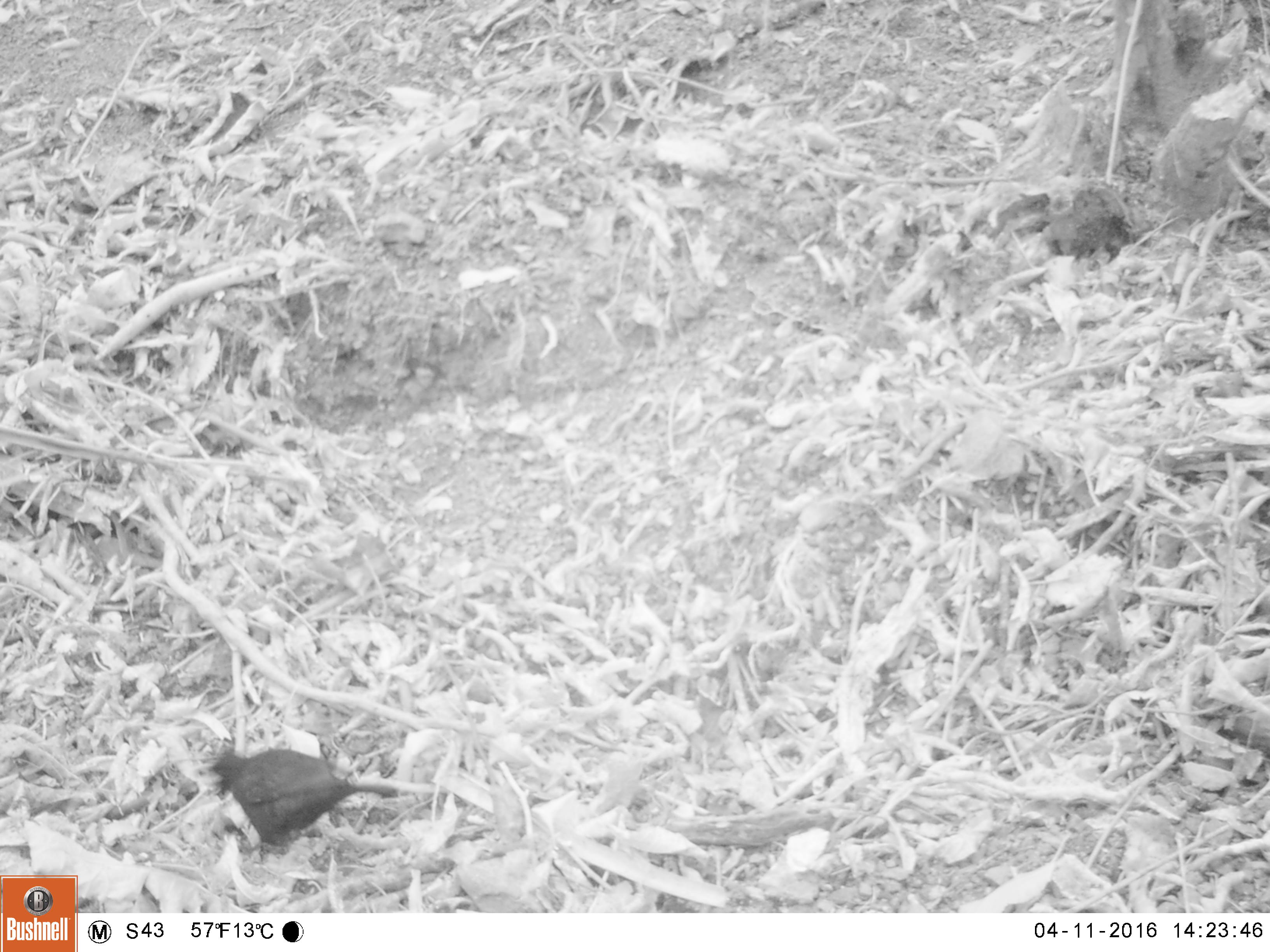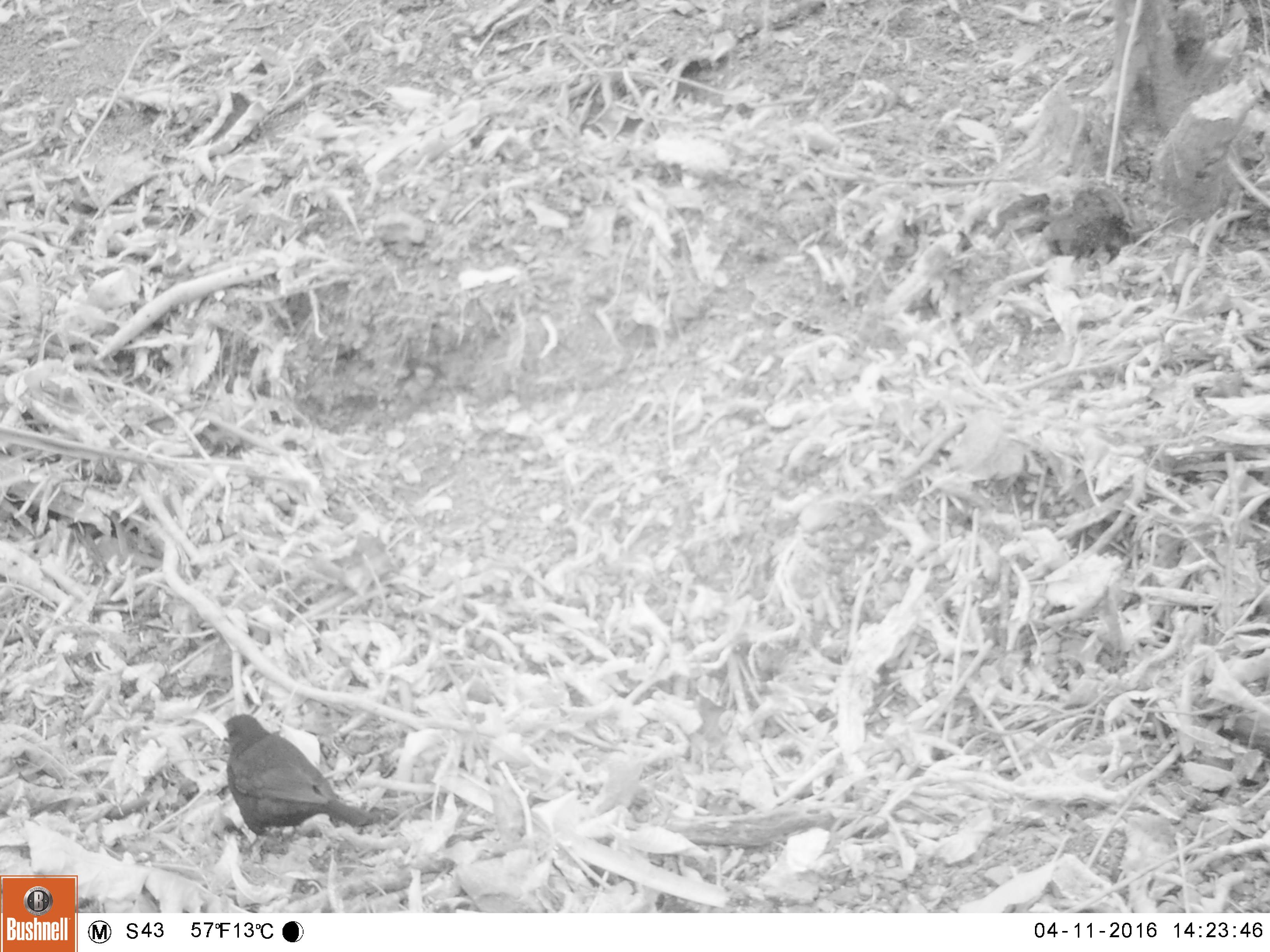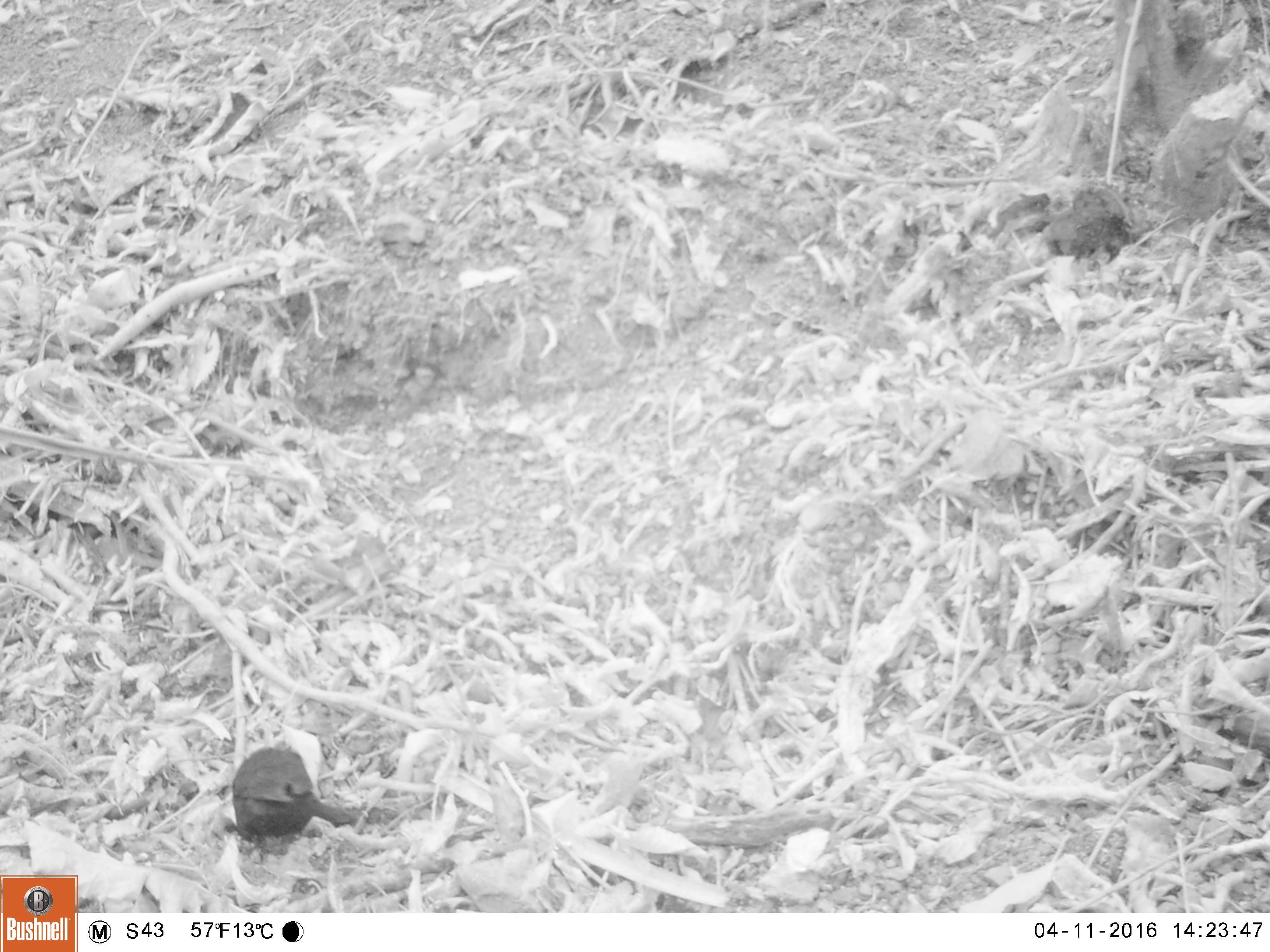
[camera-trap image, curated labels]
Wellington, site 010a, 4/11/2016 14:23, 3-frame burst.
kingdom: Animalia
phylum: Chordata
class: Aves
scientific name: Aves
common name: bird